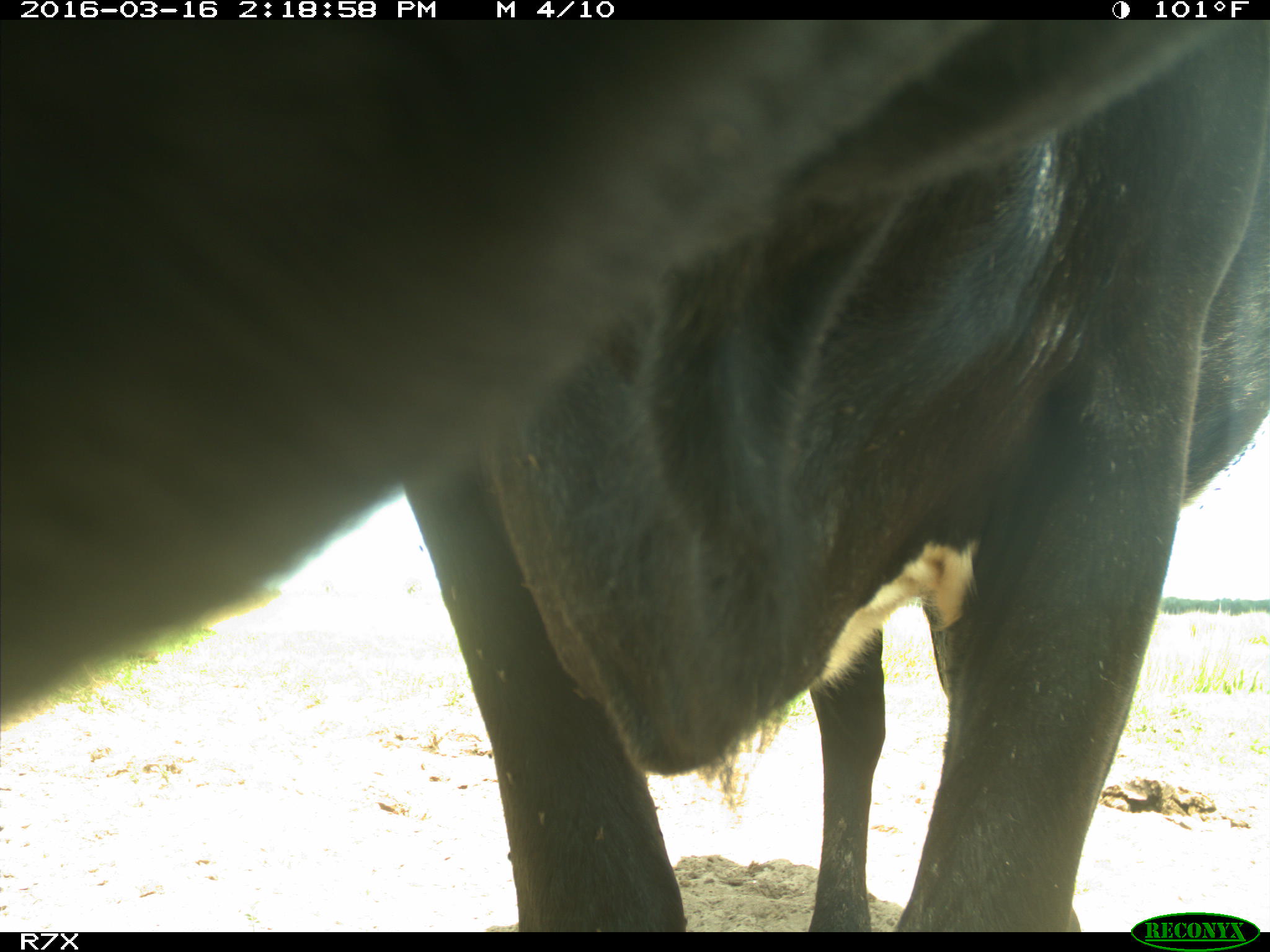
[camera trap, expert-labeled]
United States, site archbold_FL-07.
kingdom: Animalia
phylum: Chordata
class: Mammalia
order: Artiodactyla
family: Bovidae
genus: Bos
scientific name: Bos taurus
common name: domestic cow